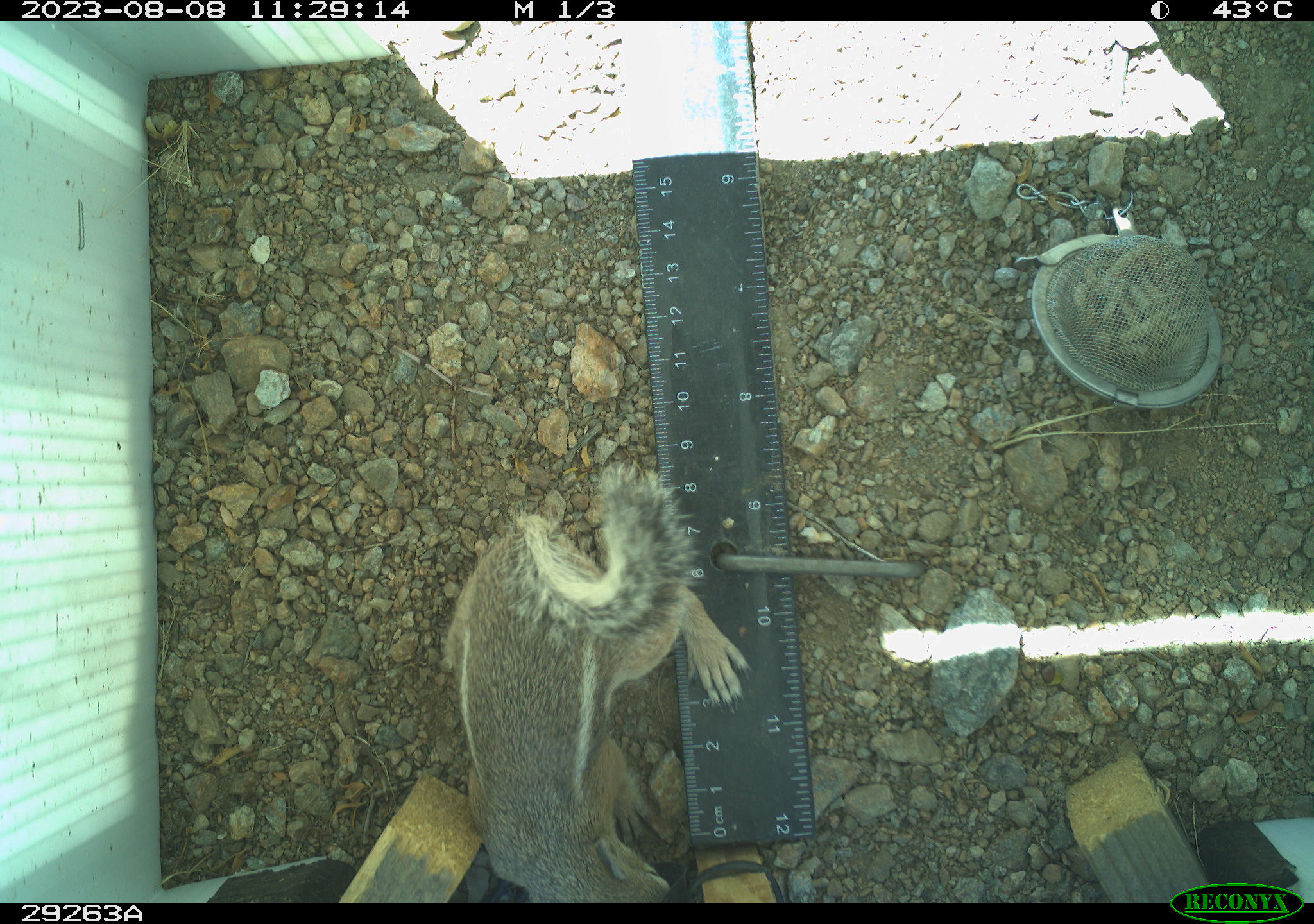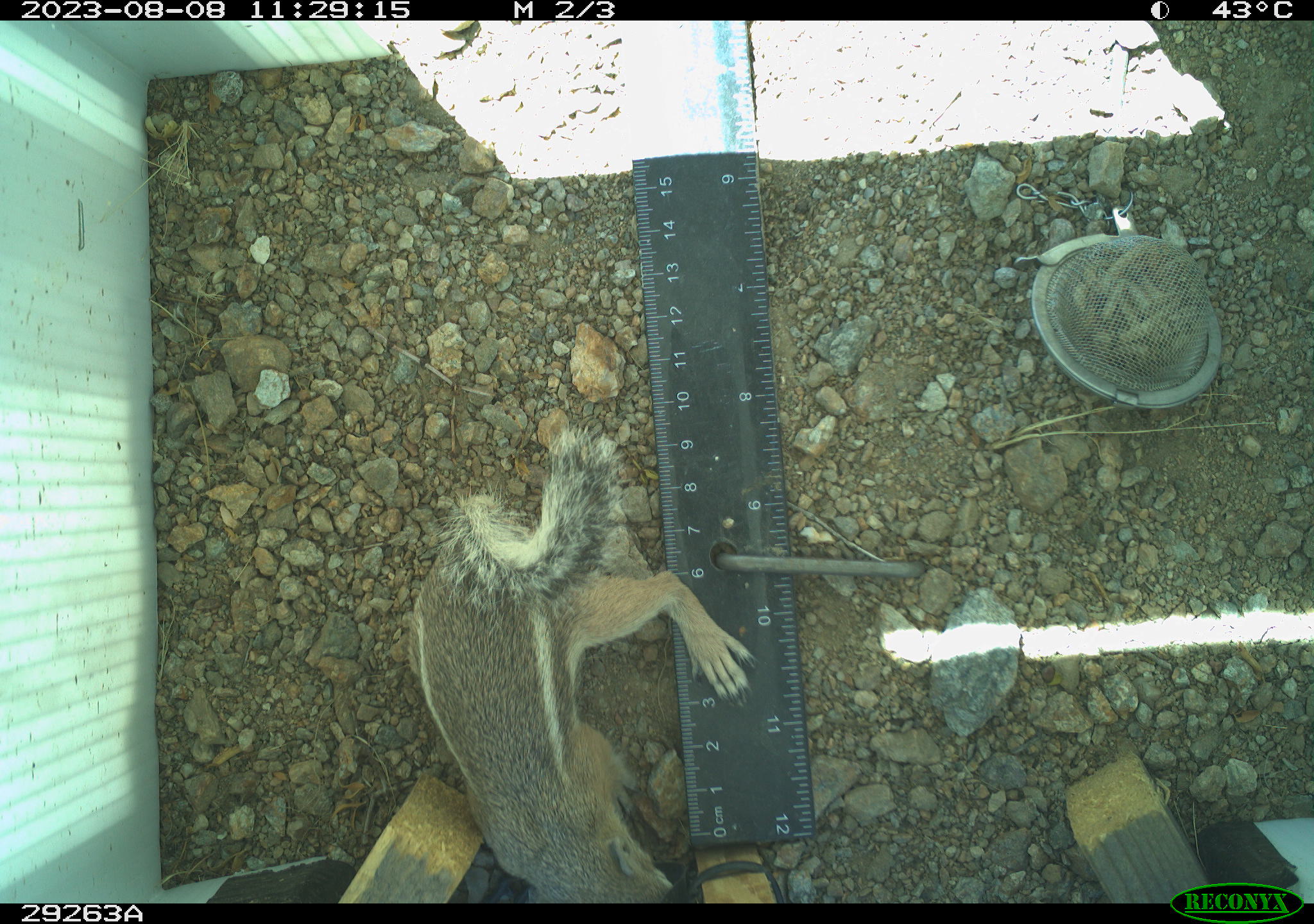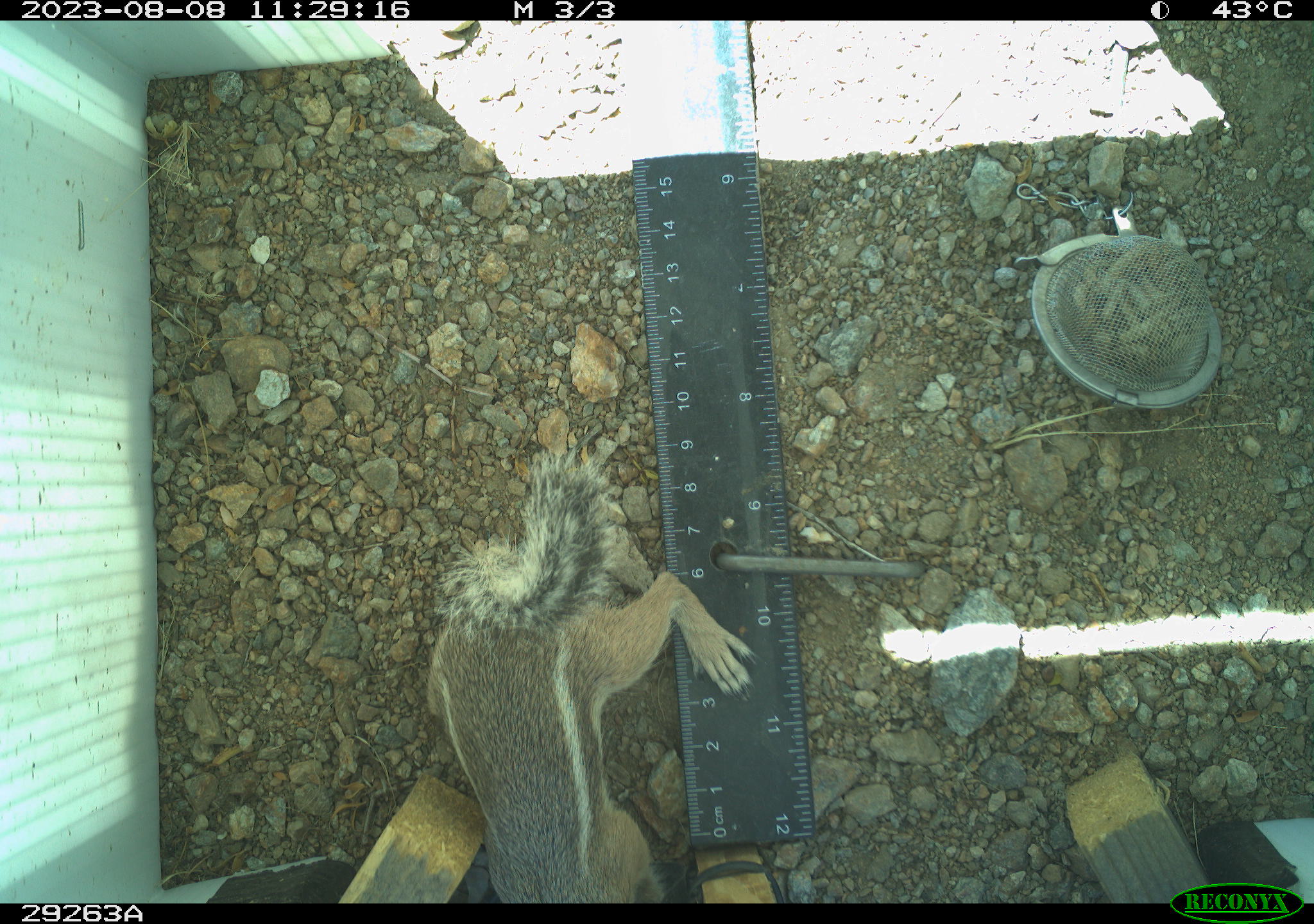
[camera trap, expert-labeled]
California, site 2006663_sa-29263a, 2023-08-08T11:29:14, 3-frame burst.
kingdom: Animalia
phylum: Chordata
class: Mammalia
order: Rodentia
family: Sciuridae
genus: Ammospermophilus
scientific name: Ammospermophilus leucurus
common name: white-tailed antelope squirrel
White-tailed antelope squirrel (Ammospermophilus leucurus).